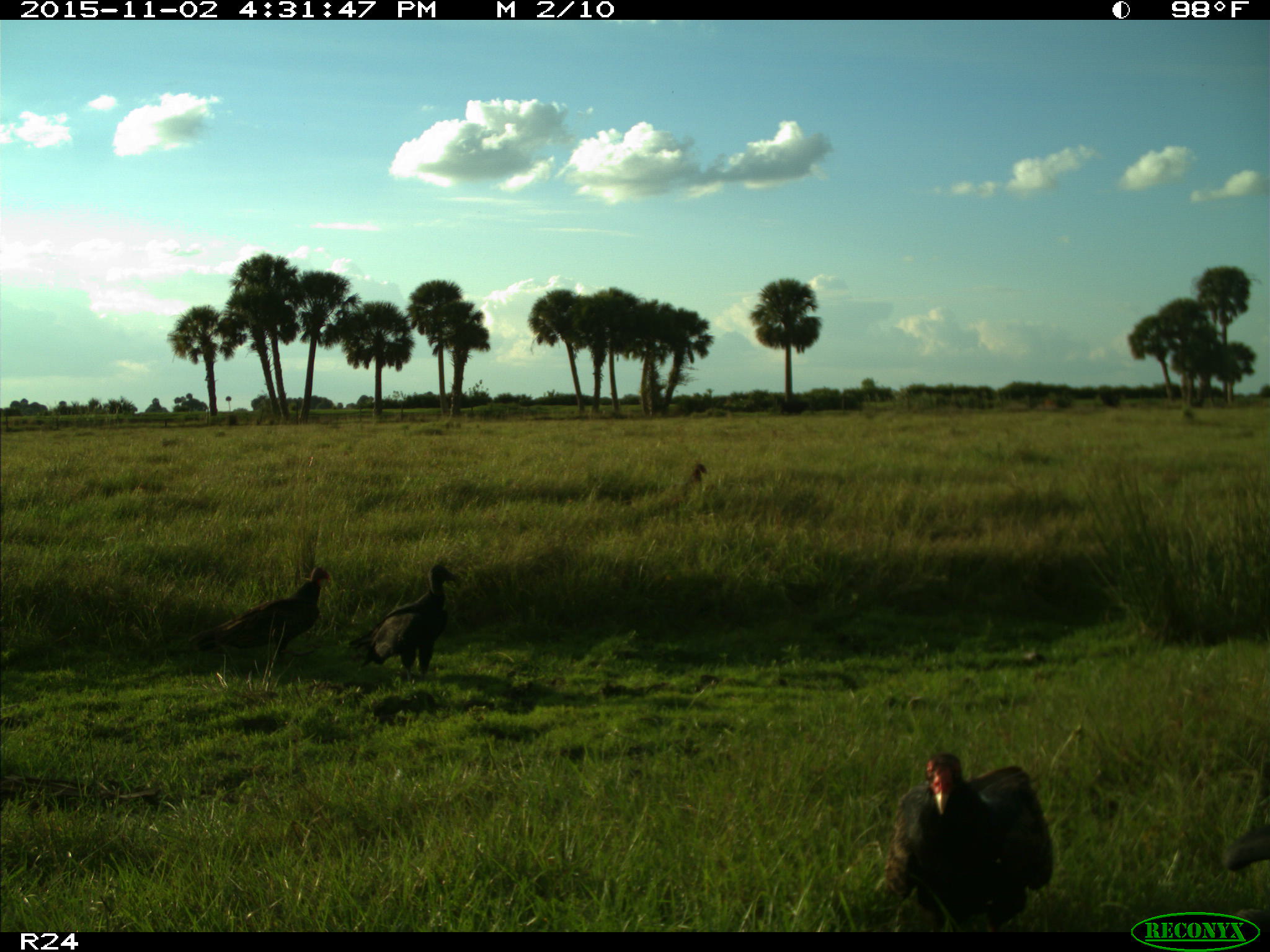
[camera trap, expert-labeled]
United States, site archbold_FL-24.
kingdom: Animalia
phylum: Chordata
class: Aves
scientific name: Aves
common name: birds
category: unidentified bird